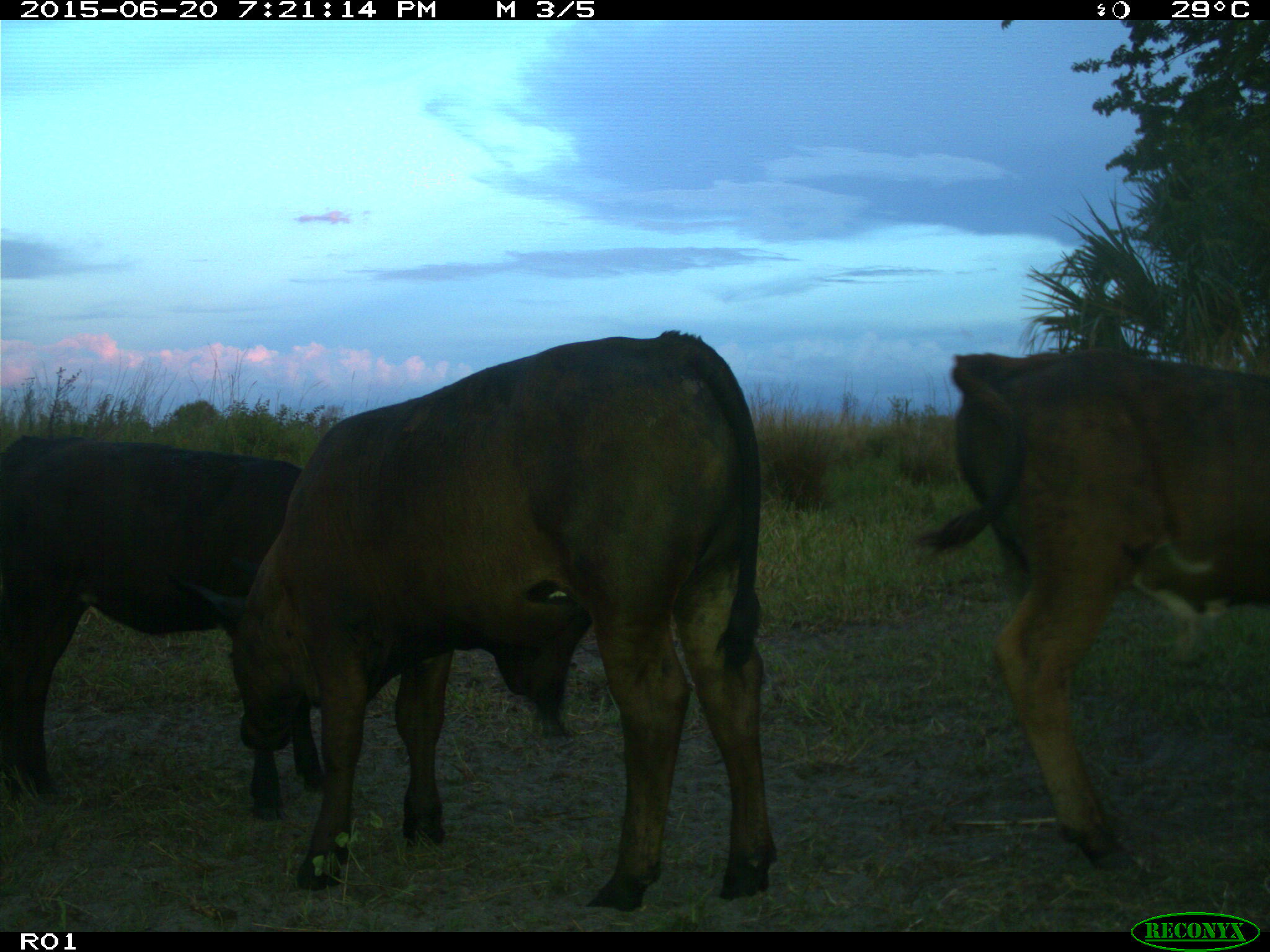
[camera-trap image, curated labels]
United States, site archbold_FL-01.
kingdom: Animalia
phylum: Chordata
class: Mammalia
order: Artiodactyla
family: Bovidae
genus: Bos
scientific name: Bos taurus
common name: domestic cow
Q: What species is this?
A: Bos taurus (domestic cow).